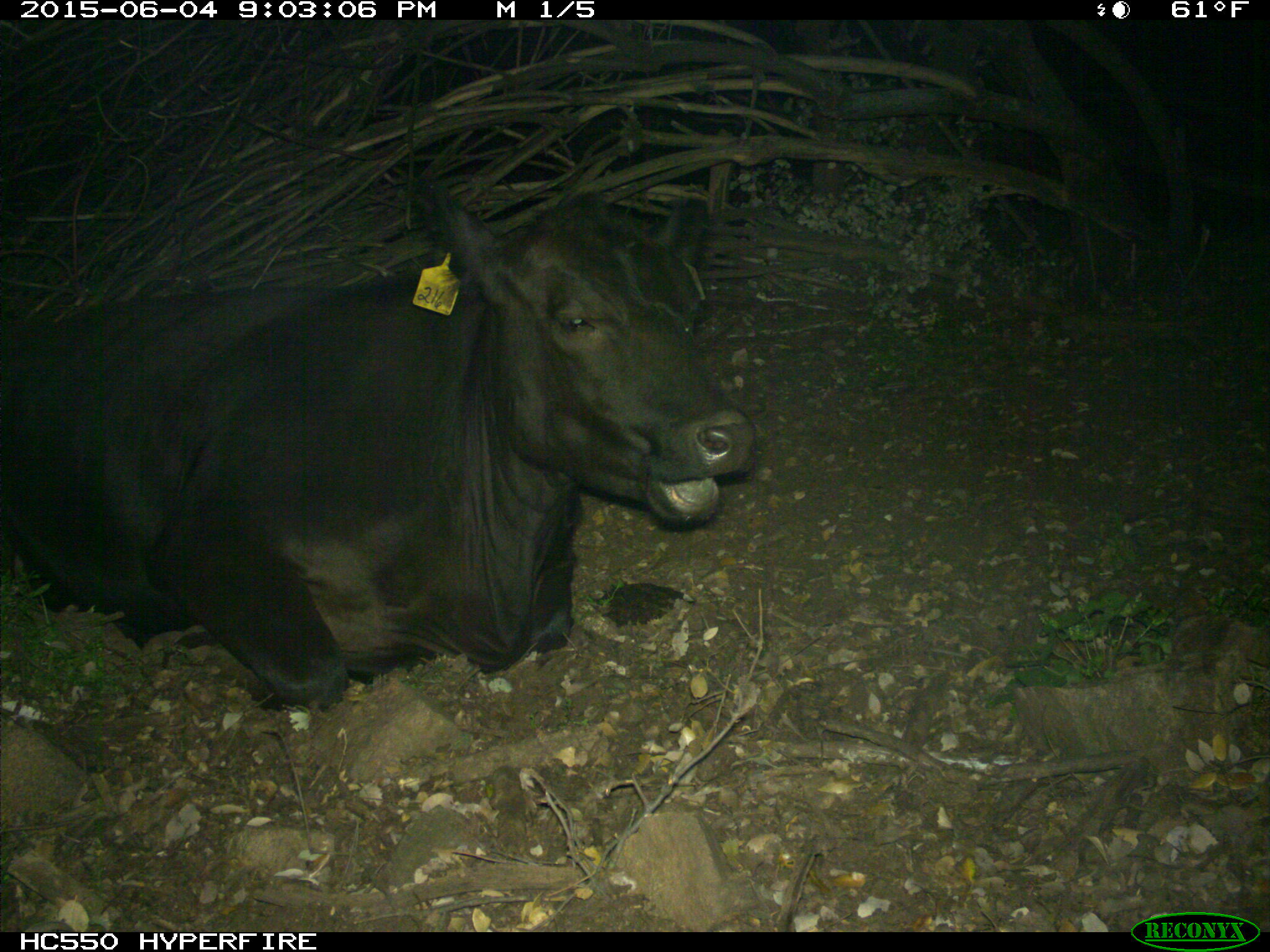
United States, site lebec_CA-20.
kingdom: Animalia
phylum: Chordata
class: Mammalia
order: Artiodactyla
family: Bovidae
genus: Bos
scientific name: Bos taurus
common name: domestic cow